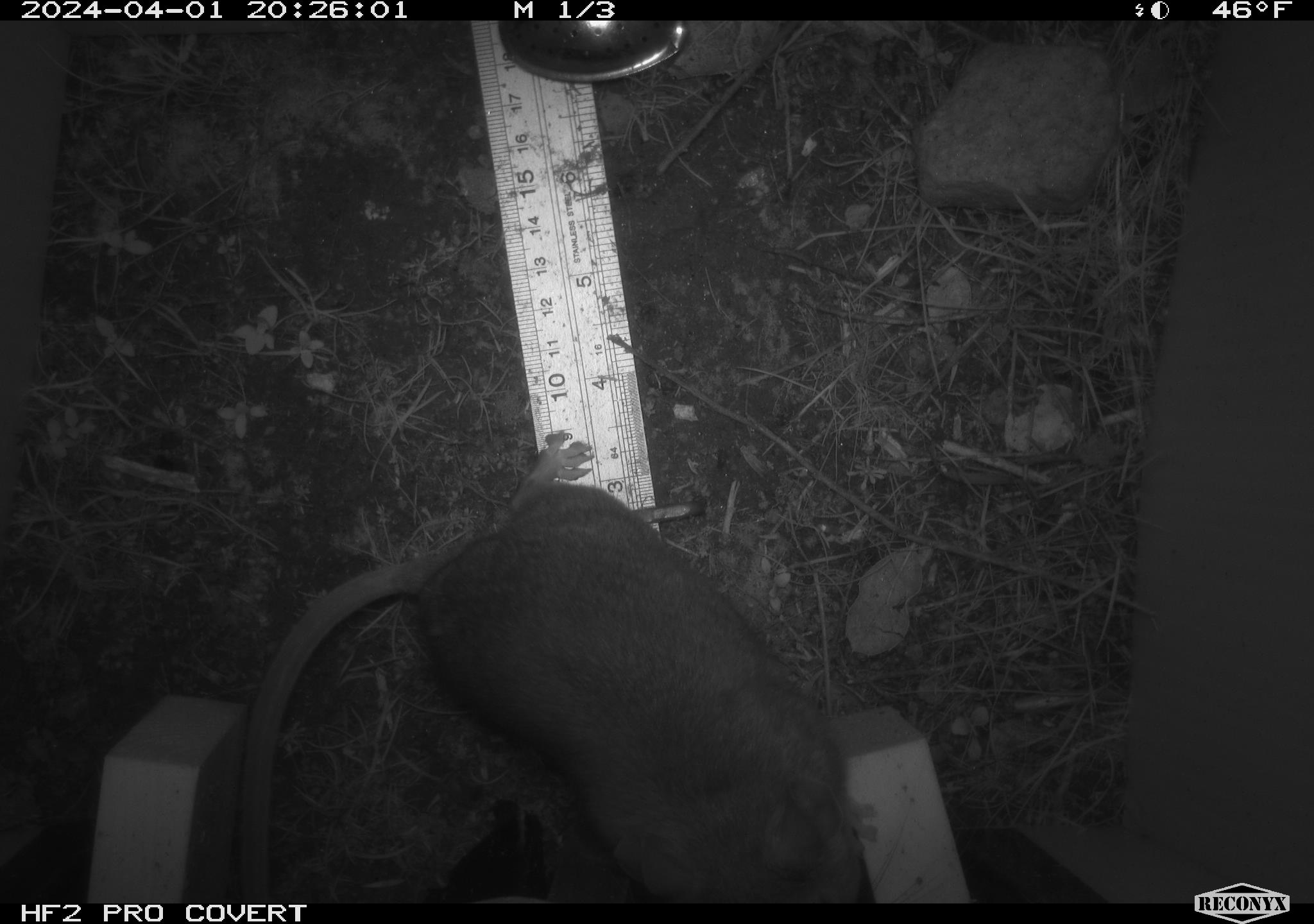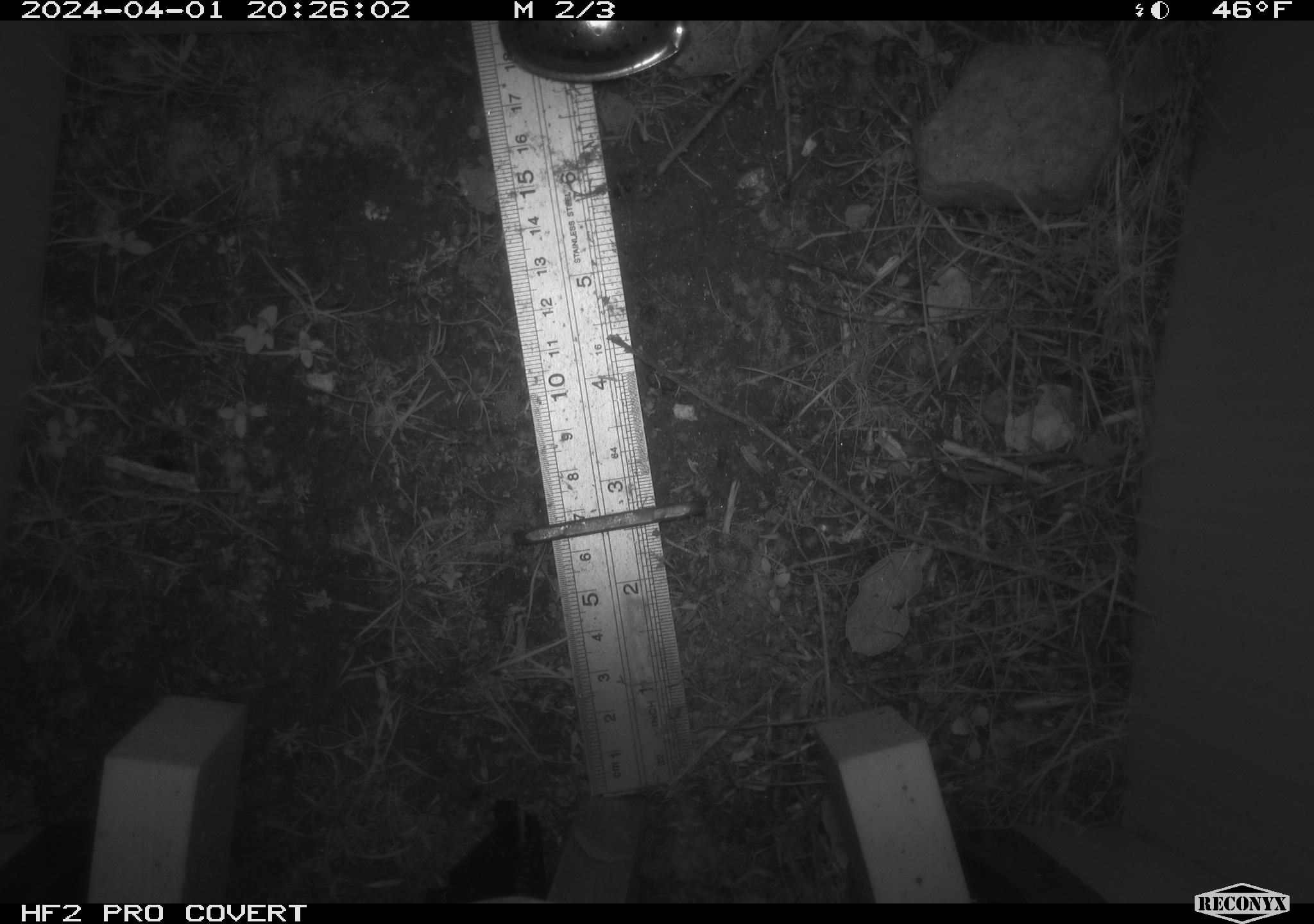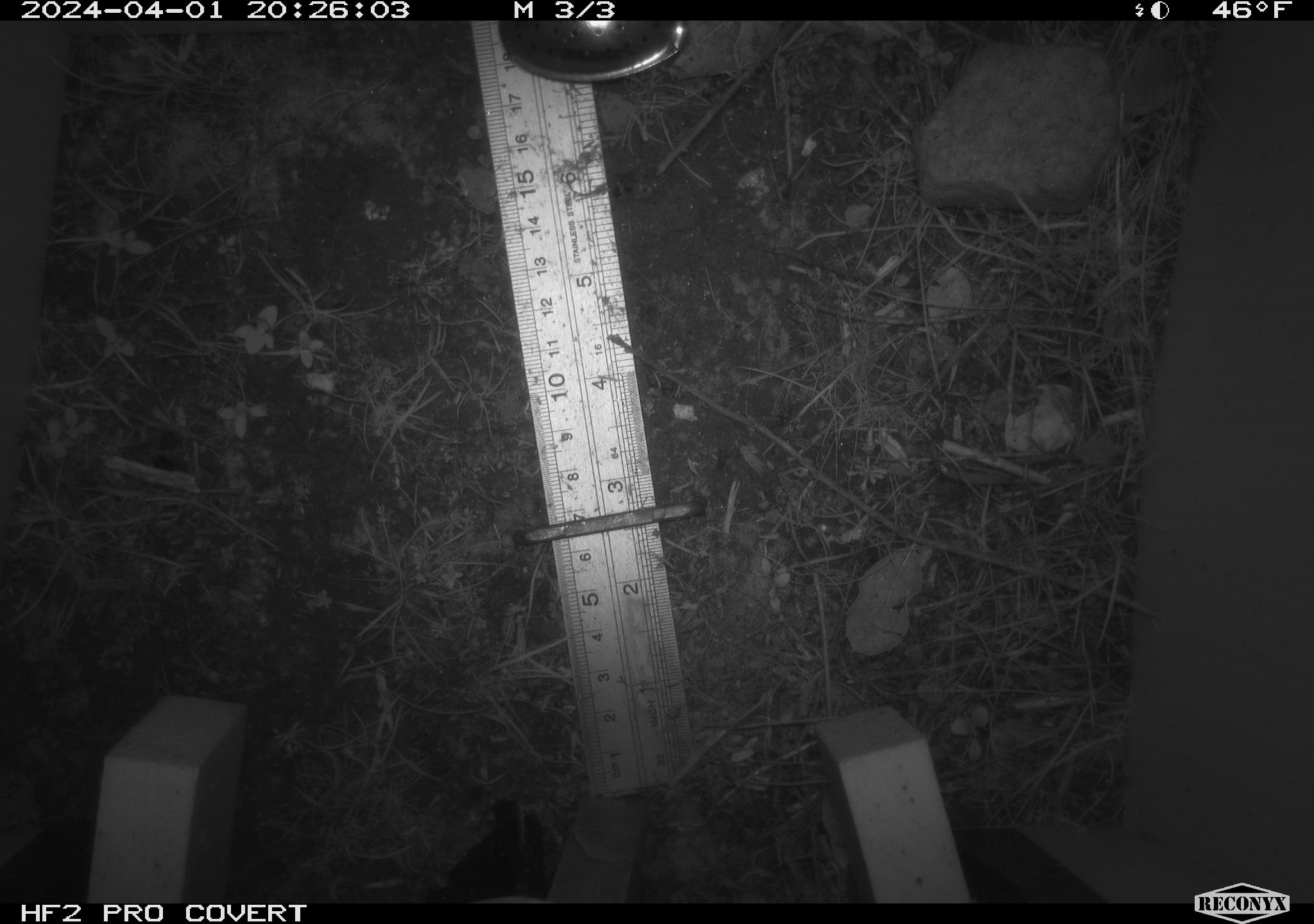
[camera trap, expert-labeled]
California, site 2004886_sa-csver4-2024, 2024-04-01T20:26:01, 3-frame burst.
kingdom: Animalia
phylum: Chordata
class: Mammalia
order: Rodentia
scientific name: Rodentia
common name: woodrat or rat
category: woodrat or rat species